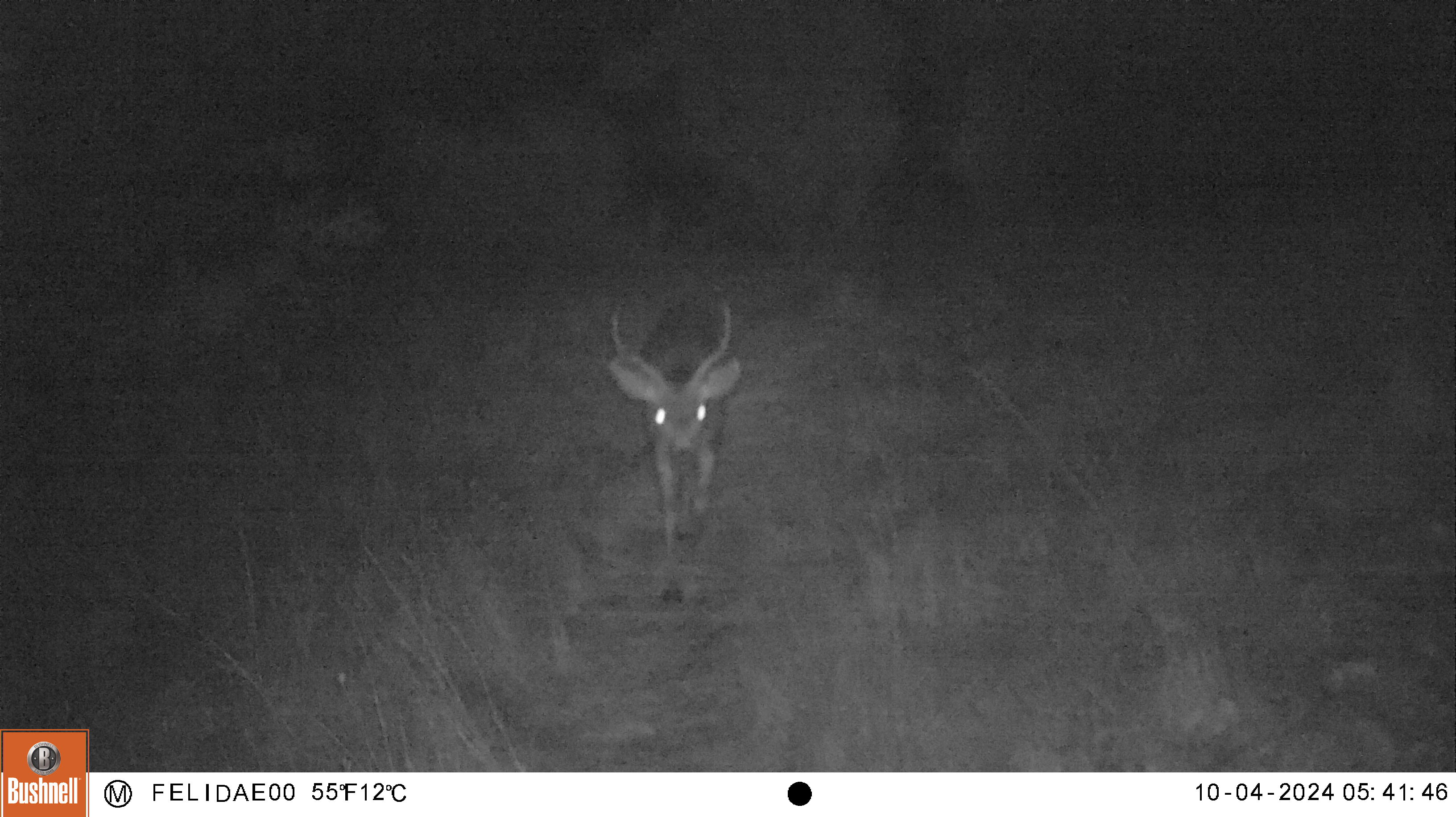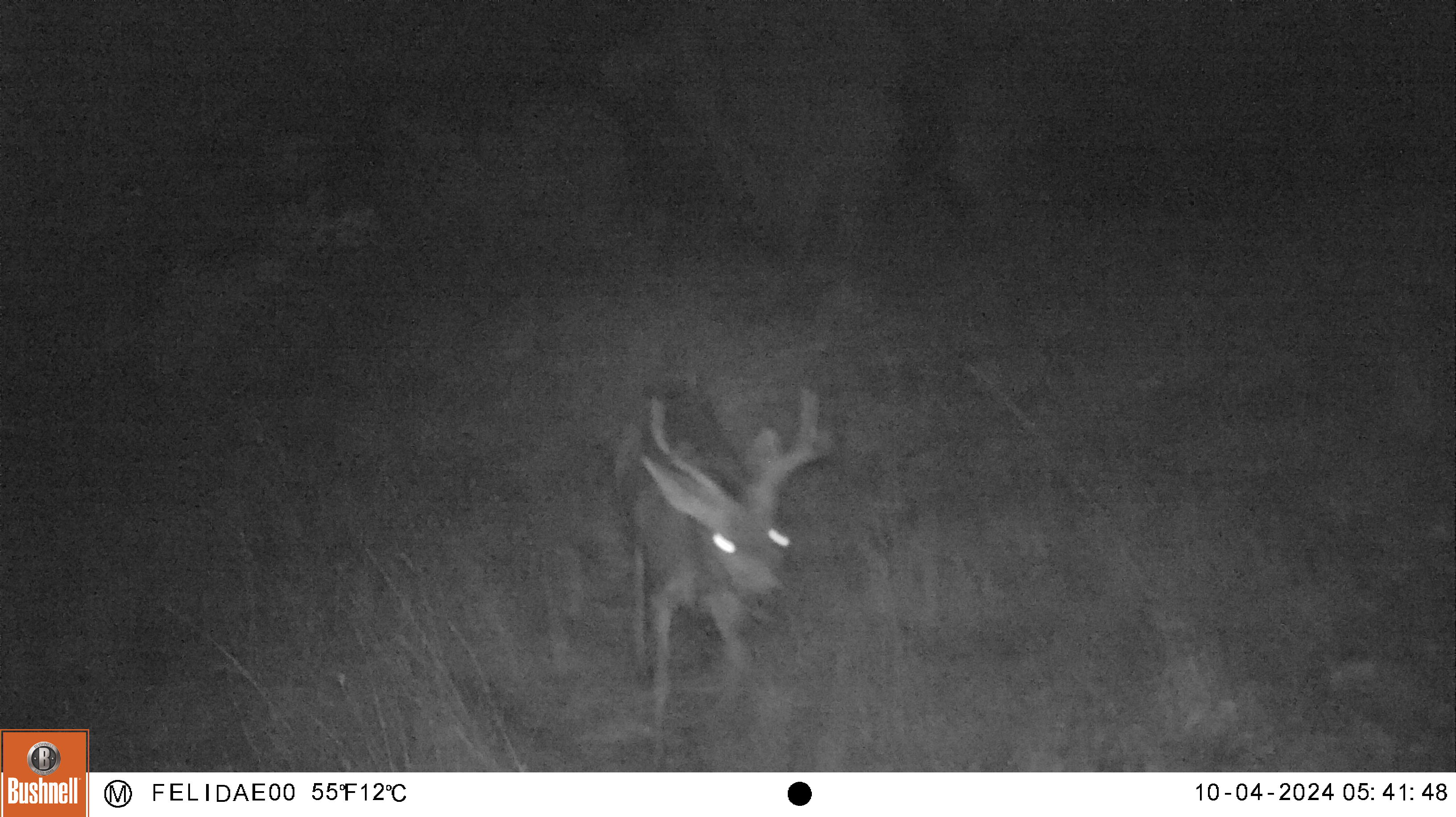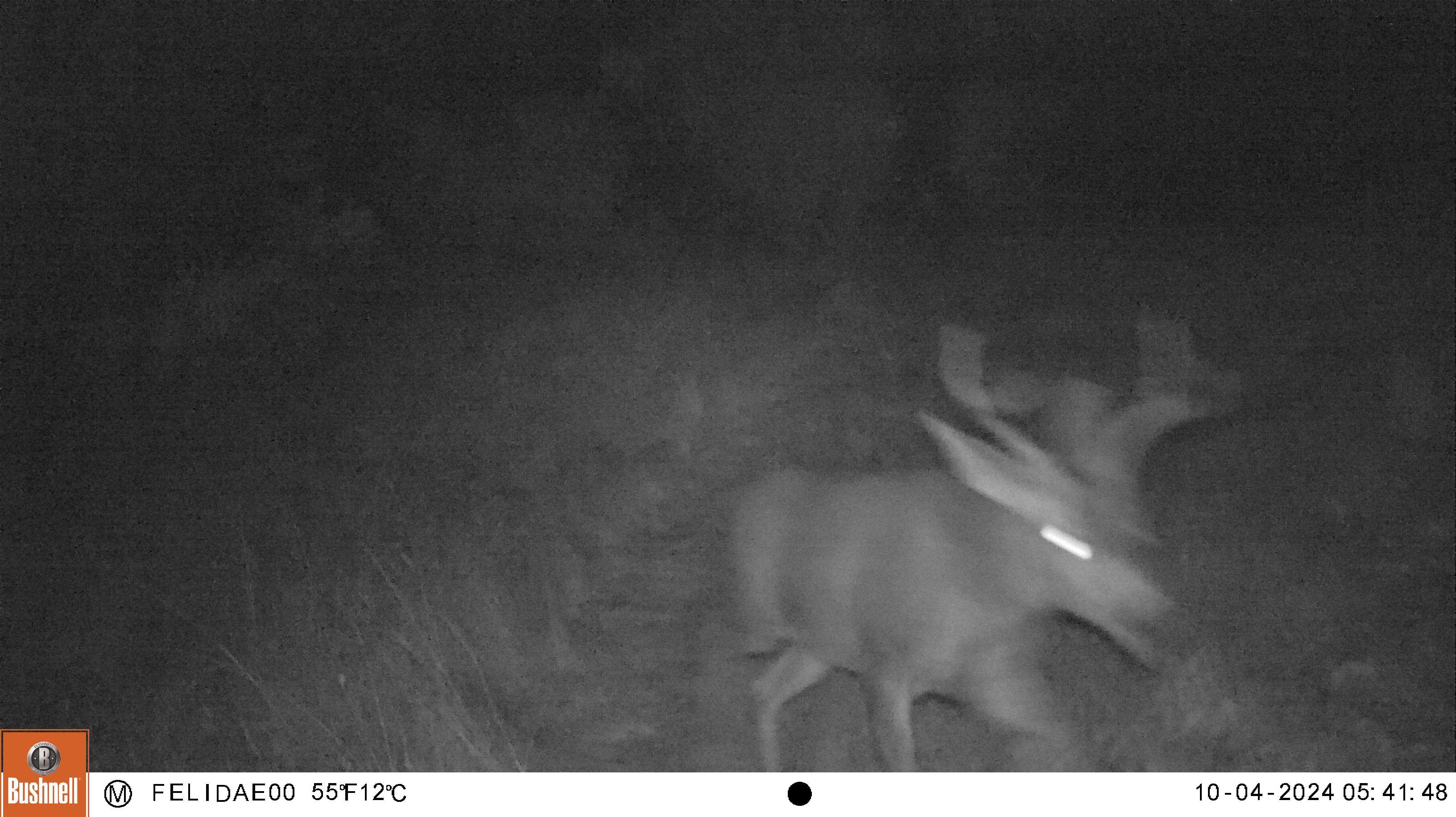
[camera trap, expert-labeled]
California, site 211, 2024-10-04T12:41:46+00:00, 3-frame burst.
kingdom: Animalia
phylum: Chordata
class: Mammalia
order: Artiodactyla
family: Cervidae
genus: Odocoileus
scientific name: Odocoileus hemionus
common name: mule deer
Mule deer (Odocoileus hemionus).